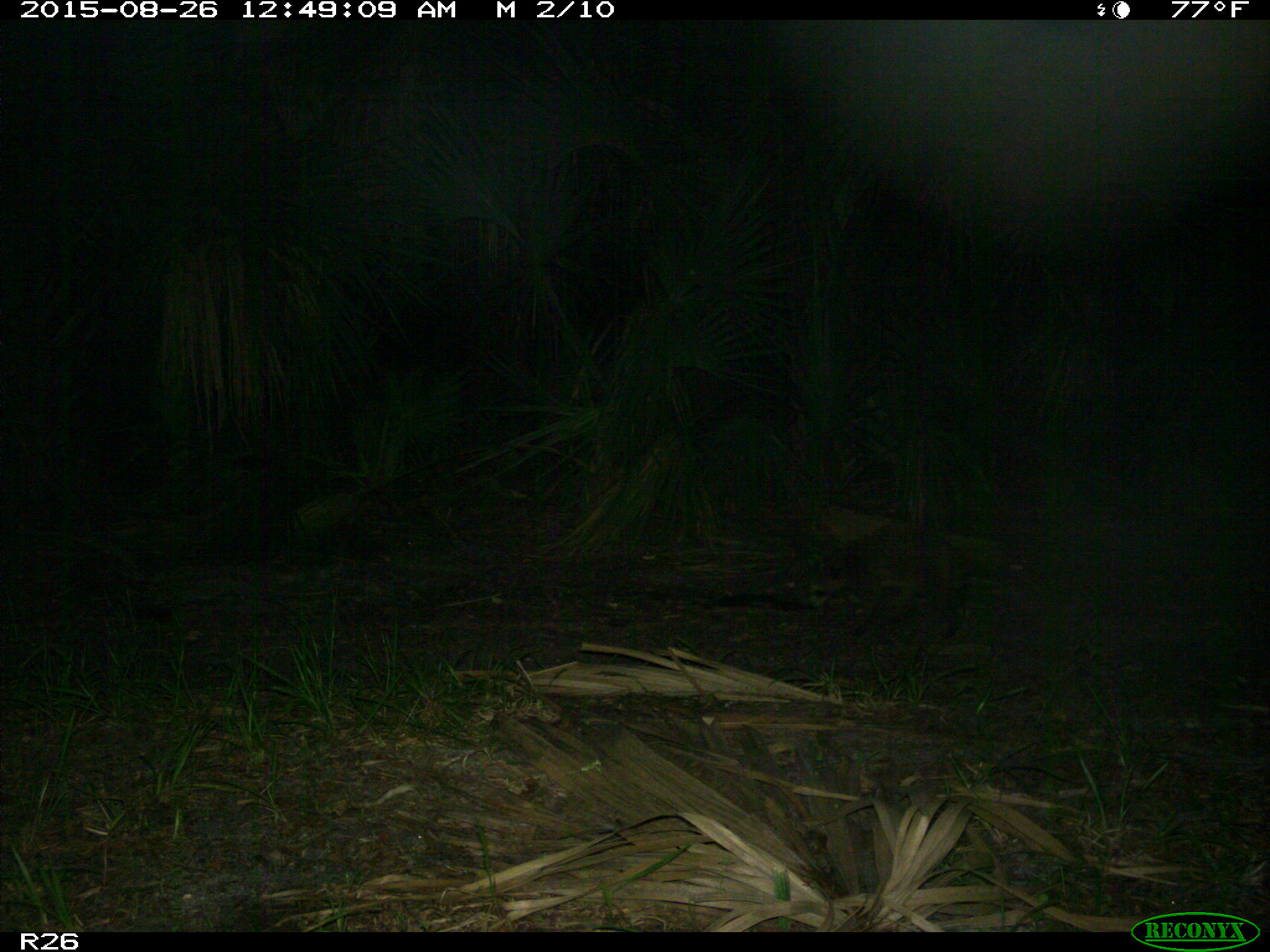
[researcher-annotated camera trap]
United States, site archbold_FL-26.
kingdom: Animalia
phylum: Chordata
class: Mammalia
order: Carnivora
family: Procyonidae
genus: Procyon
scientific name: Procyon lotor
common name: common raccoon